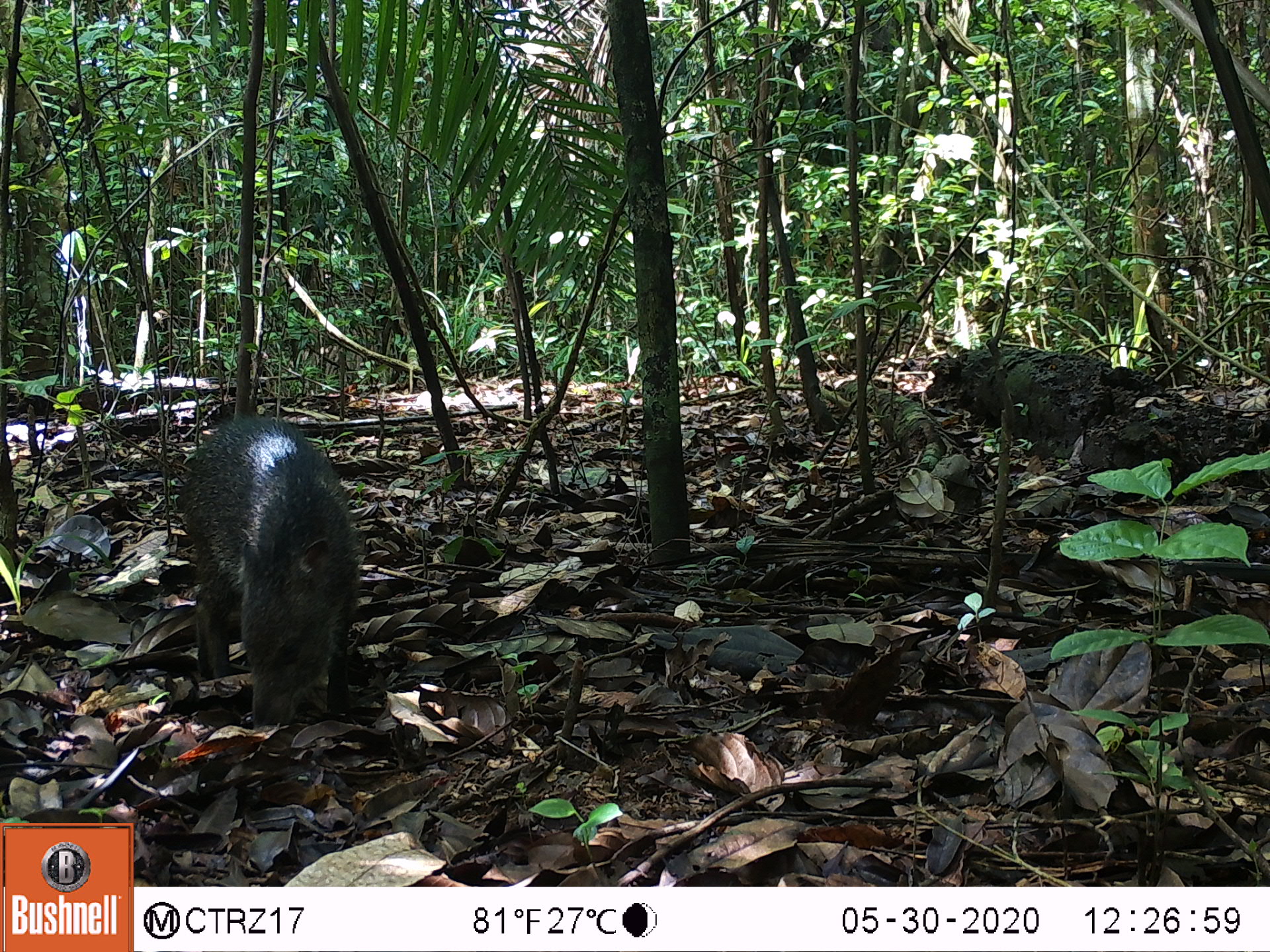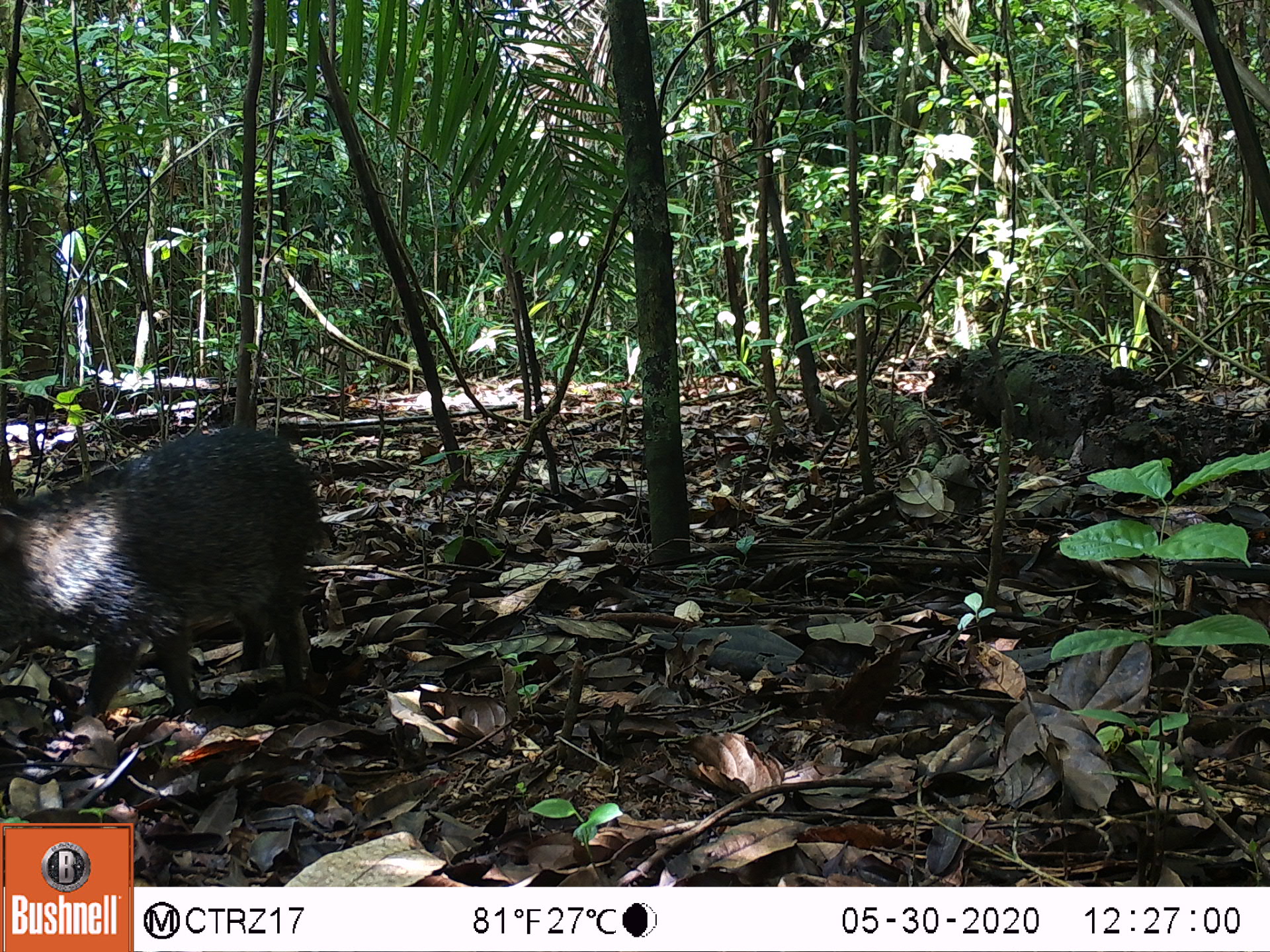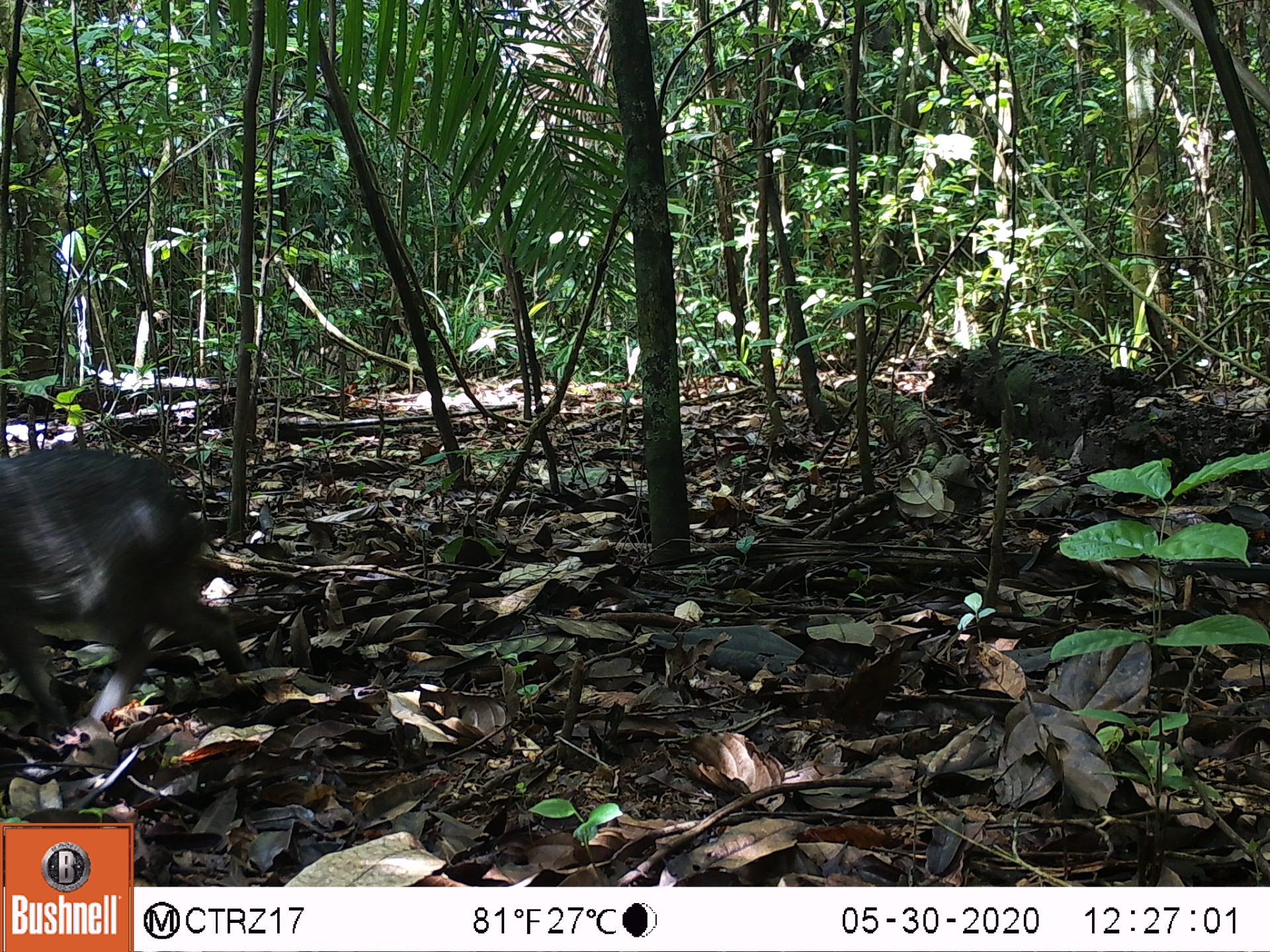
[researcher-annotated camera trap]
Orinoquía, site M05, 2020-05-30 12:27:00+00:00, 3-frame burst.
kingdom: Animalia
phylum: Chordata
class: Mammalia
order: Artiodactyla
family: Tayassuidae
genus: Pecari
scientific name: Pecari tajacu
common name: collared peccary